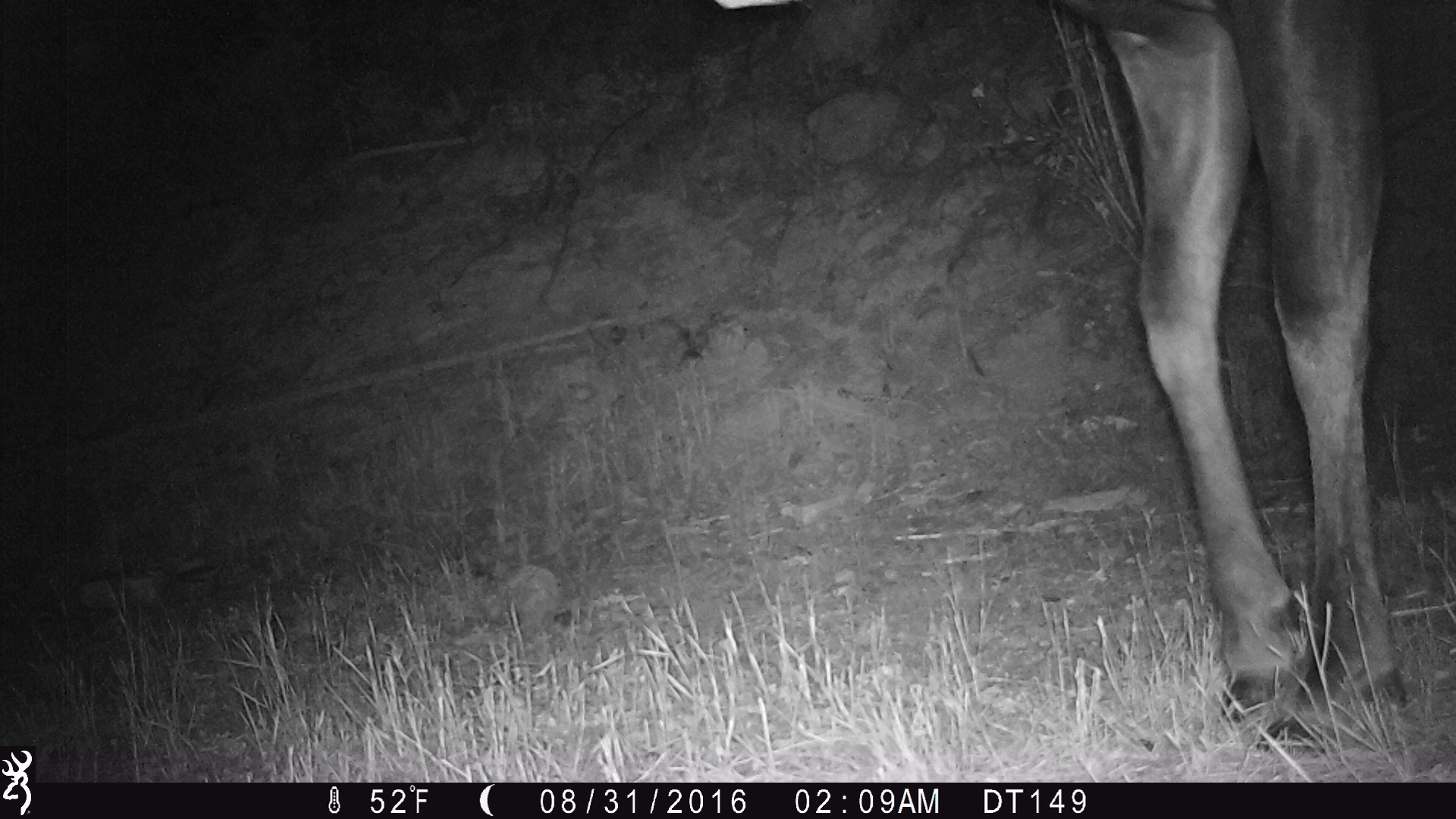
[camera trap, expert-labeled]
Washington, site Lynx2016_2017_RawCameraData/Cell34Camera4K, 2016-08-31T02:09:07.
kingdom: Animalia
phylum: Chordata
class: Mammalia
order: Artiodactyla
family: Cervidae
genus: Alces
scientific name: Alces alces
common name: moose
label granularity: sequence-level